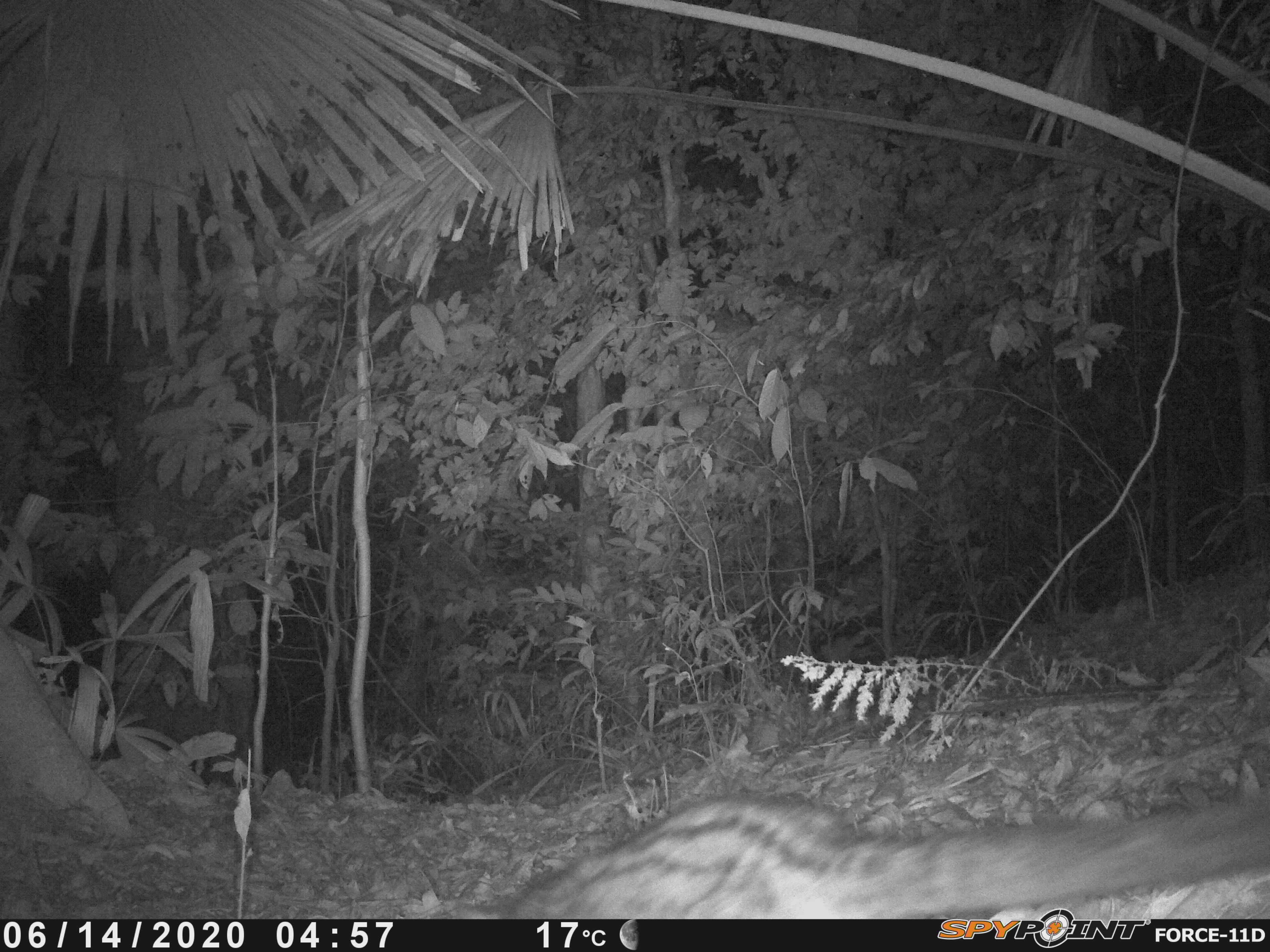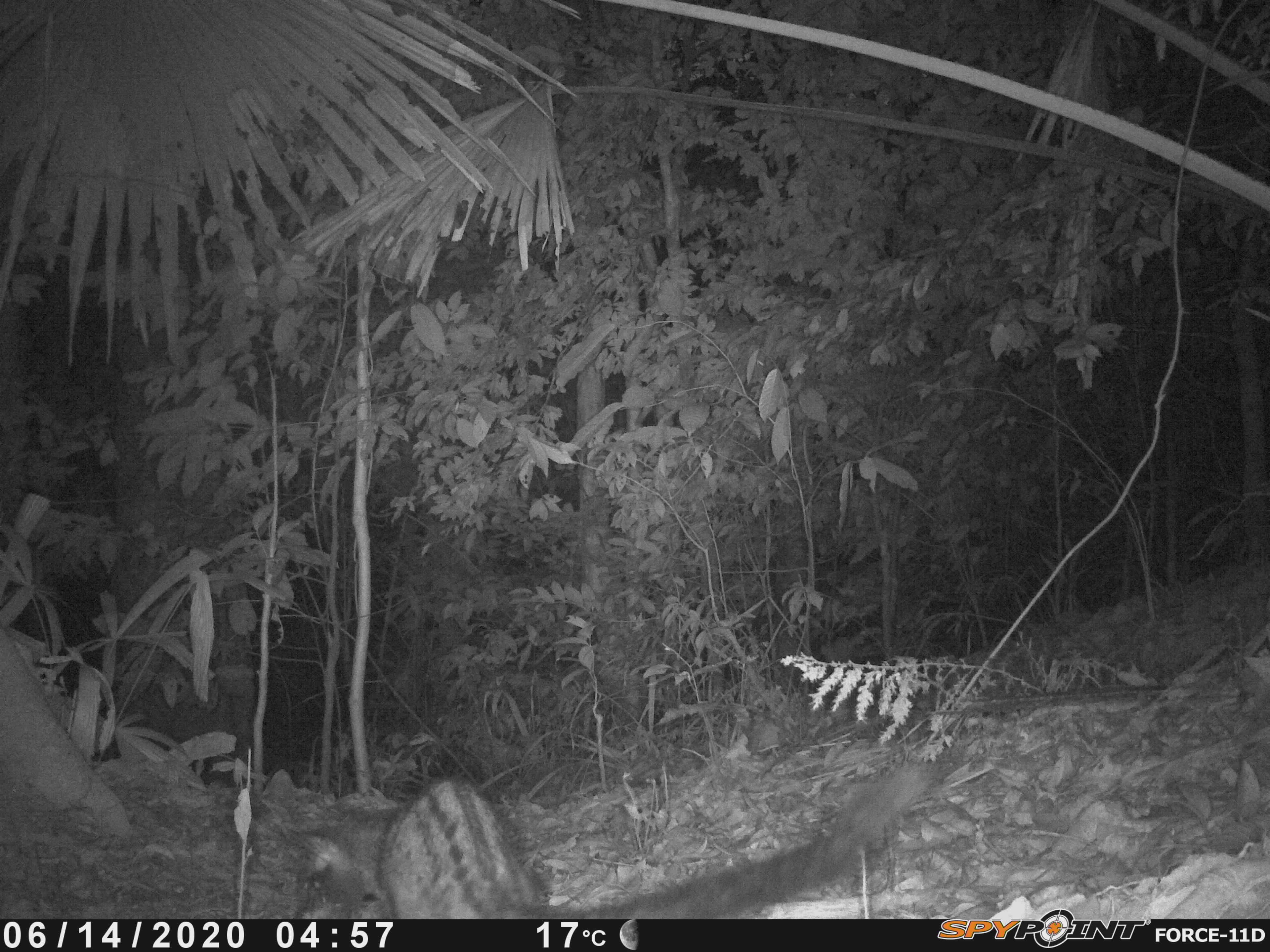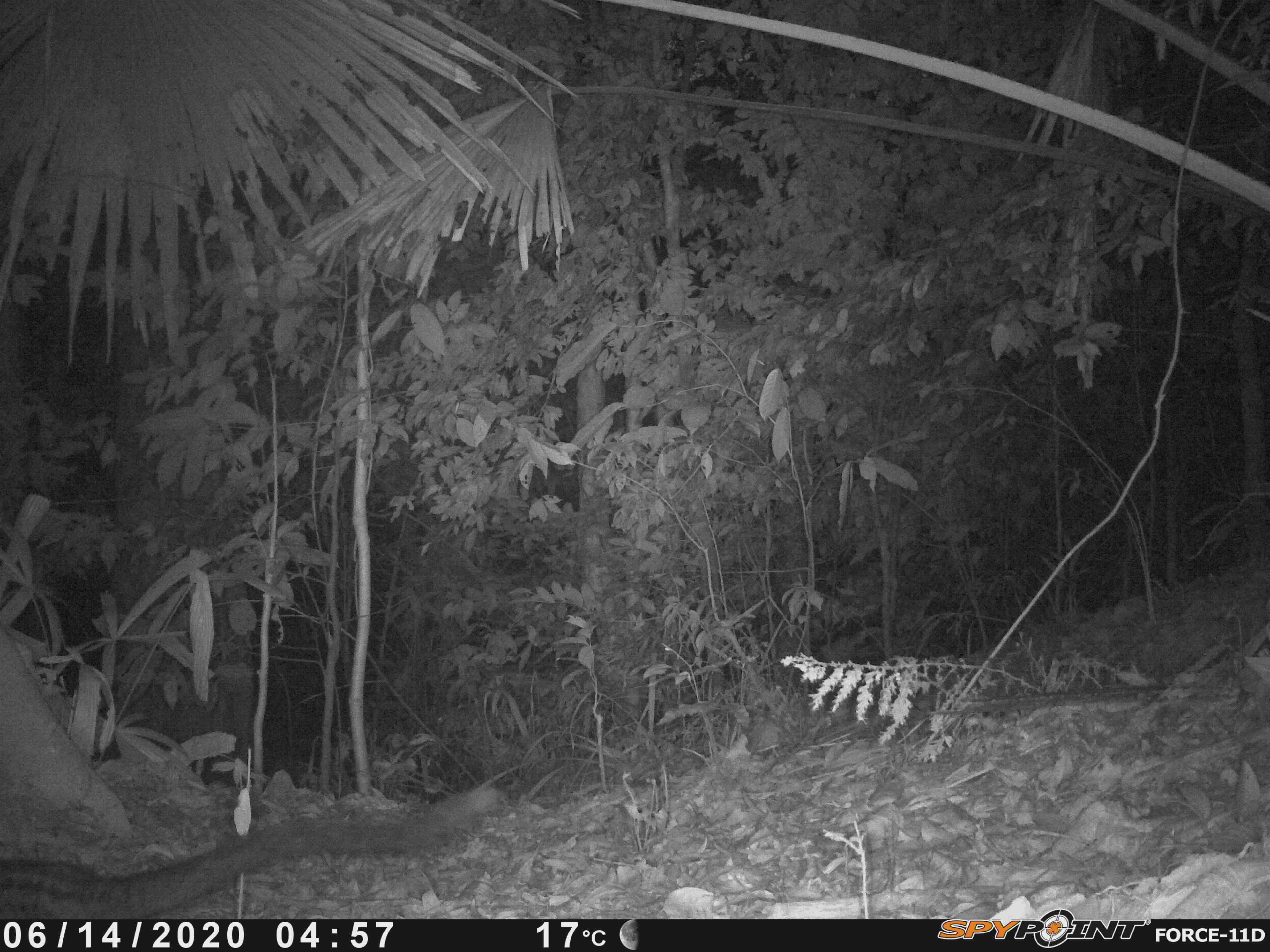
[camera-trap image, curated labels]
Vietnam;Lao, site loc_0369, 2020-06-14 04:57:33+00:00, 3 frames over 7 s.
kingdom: Animalia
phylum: Chordata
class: Mammalia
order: Carnivora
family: Viverridae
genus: Paradoxurus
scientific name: Paradoxurus hermaphroditus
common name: common palm civet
Common palm civet (Paradoxurus hermaphroditus). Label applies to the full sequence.